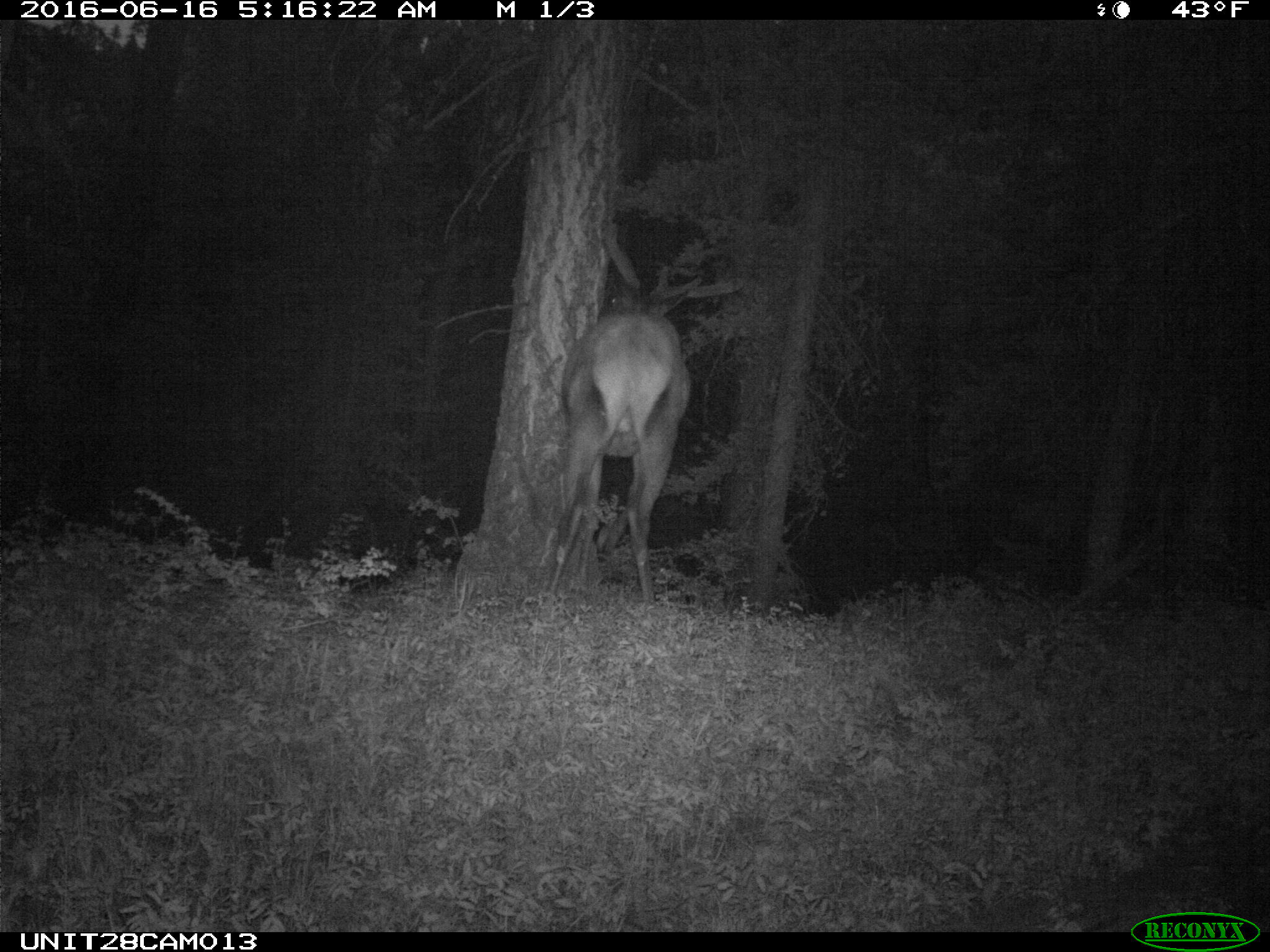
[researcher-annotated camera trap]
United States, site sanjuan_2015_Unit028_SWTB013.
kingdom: Animalia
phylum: Chordata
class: Mammalia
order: Artiodactyla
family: Cervidae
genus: Cervus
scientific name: Cervus elaphus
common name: red deer